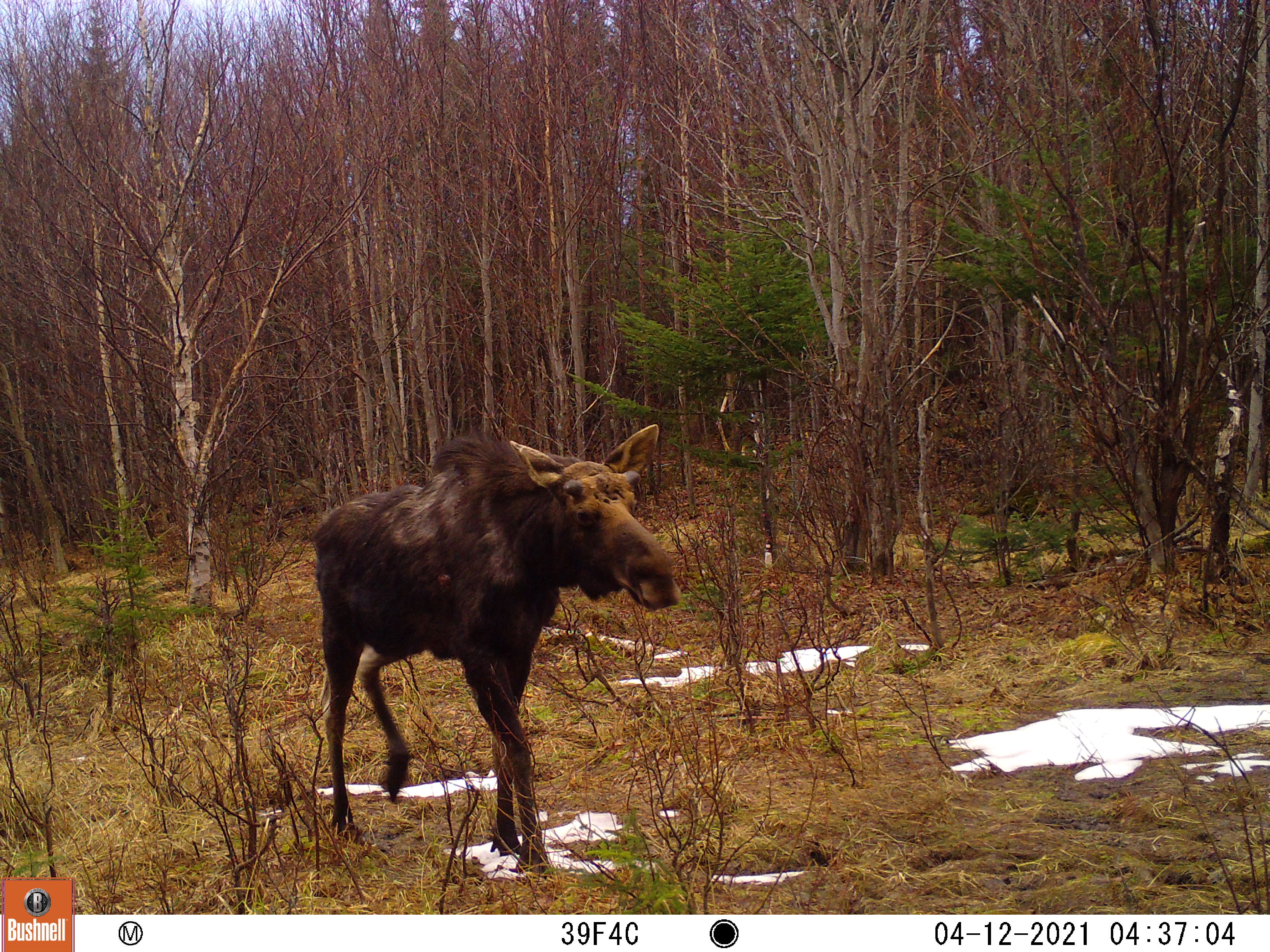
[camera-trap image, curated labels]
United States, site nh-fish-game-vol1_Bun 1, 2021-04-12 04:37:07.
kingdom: Animalia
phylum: Chordata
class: Mammalia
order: Artiodactyla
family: Cervidae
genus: Alces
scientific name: Alces alces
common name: moose